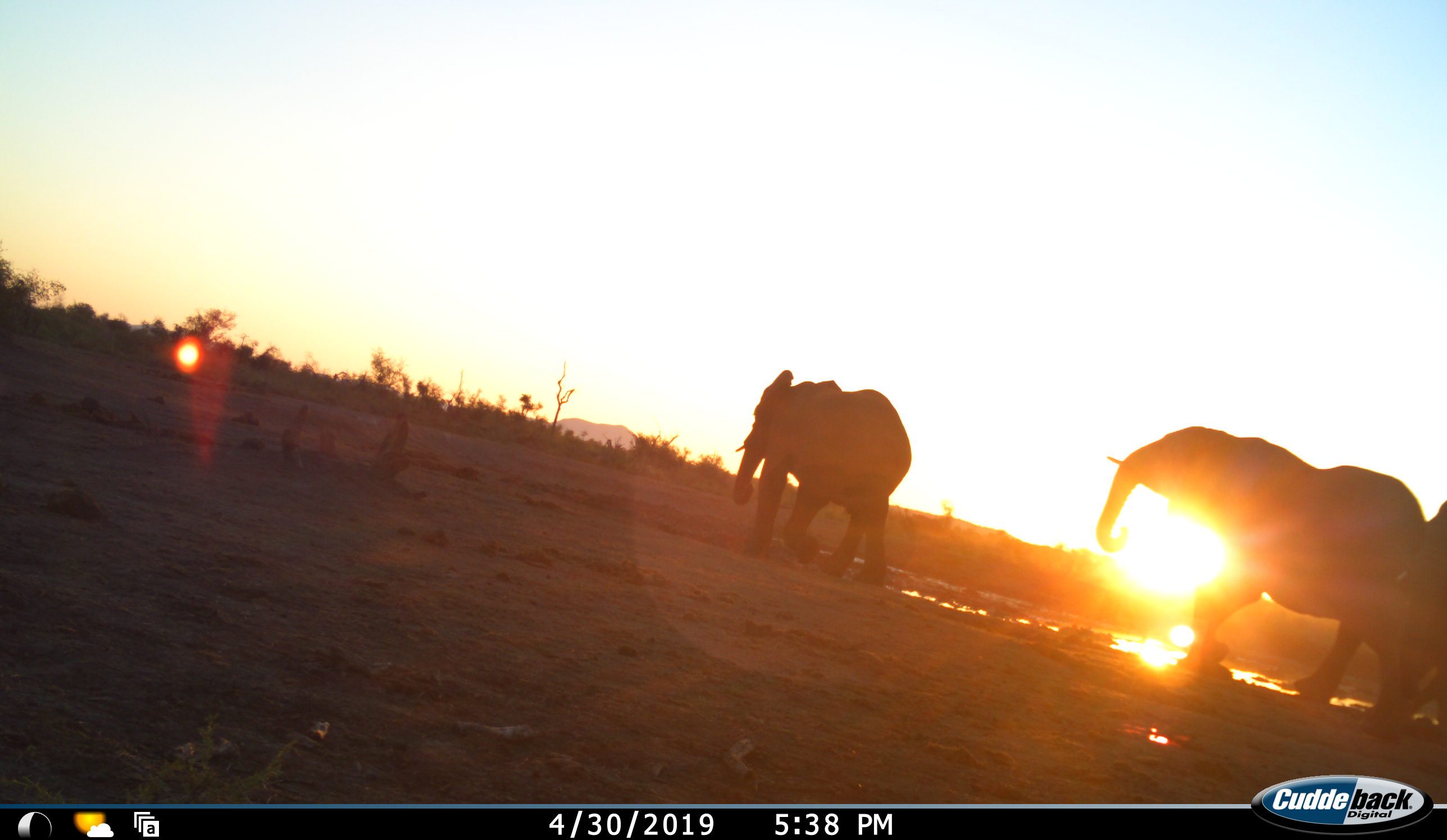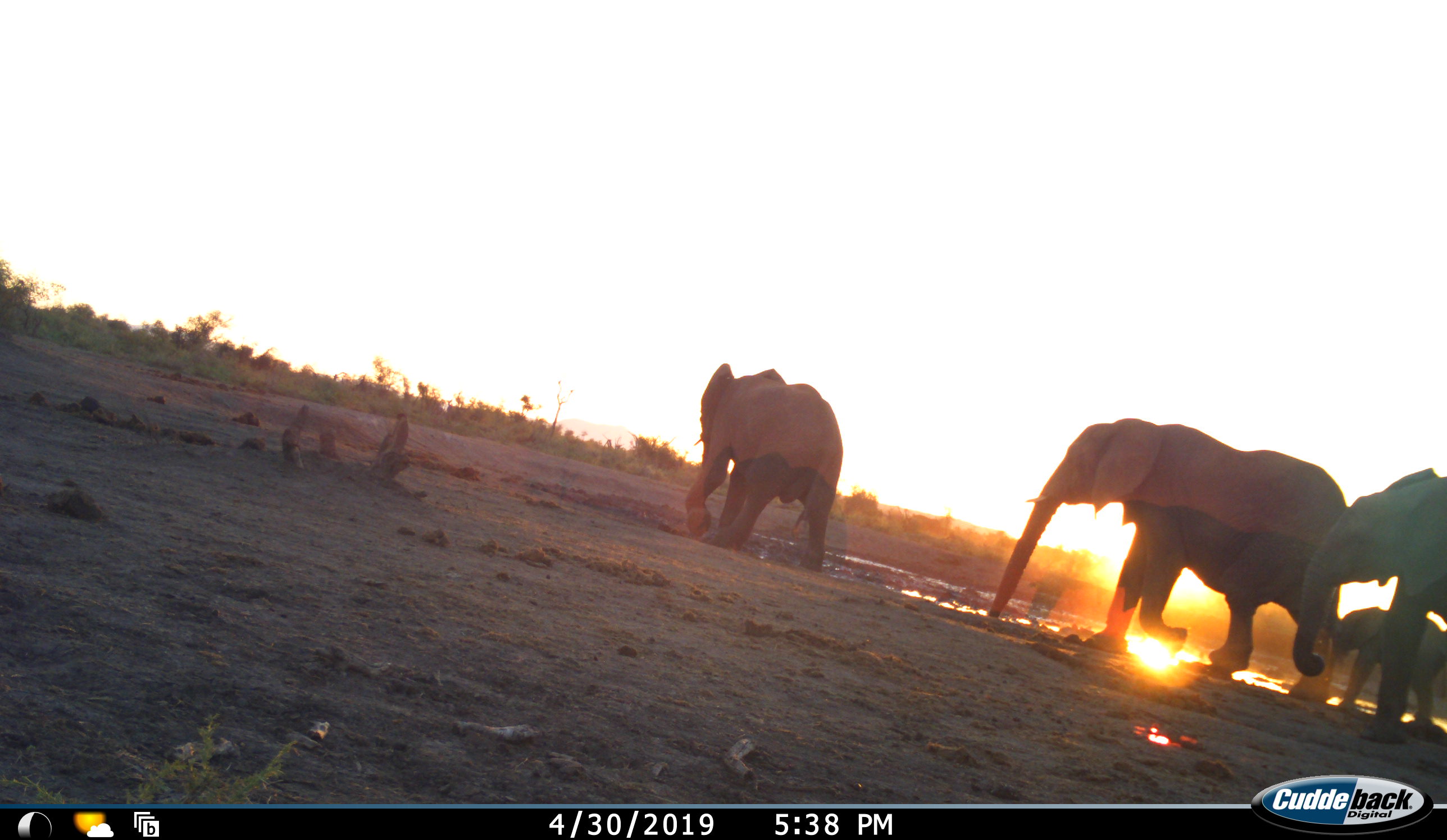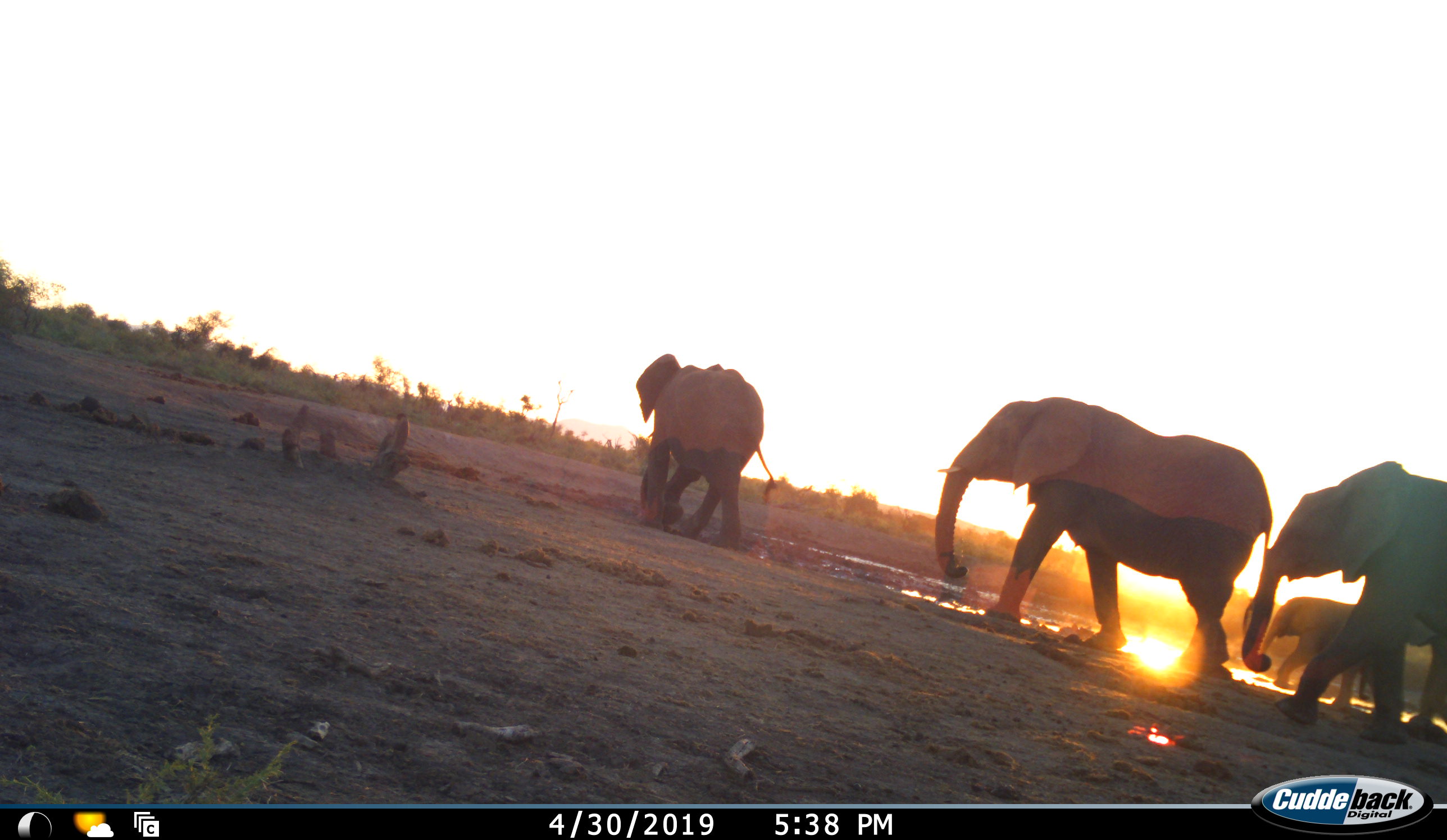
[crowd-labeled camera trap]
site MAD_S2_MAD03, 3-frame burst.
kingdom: Animalia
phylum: Chordata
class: Mammalia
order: Proboscidea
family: Elephantidae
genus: Loxodonta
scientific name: Loxodonta africana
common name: african bush elephant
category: elephant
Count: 4.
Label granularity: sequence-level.